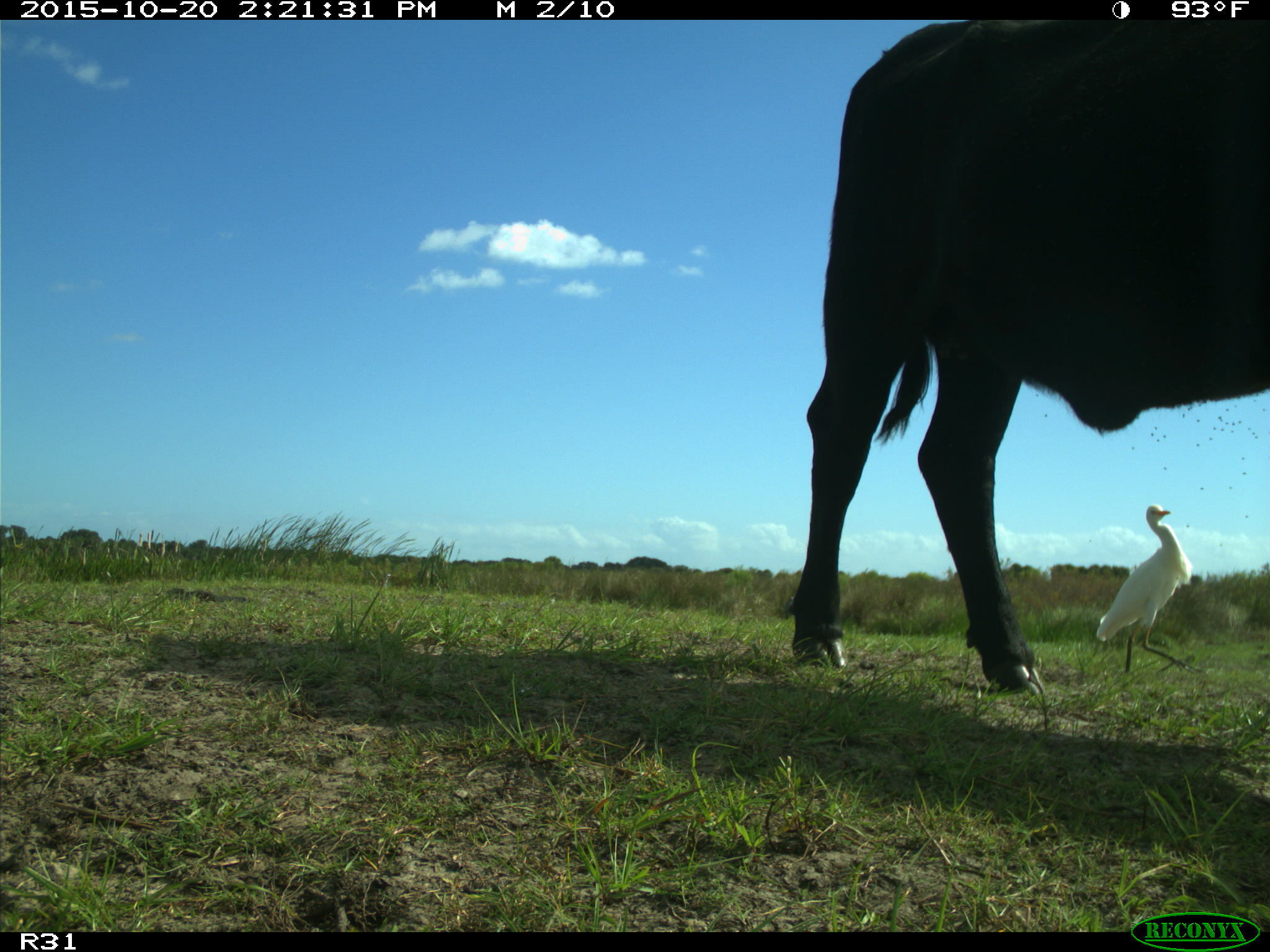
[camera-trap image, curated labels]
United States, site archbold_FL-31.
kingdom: Animalia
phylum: Chordata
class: Mammalia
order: Artiodactyla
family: Bovidae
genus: Bos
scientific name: Bos taurus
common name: domestic cow